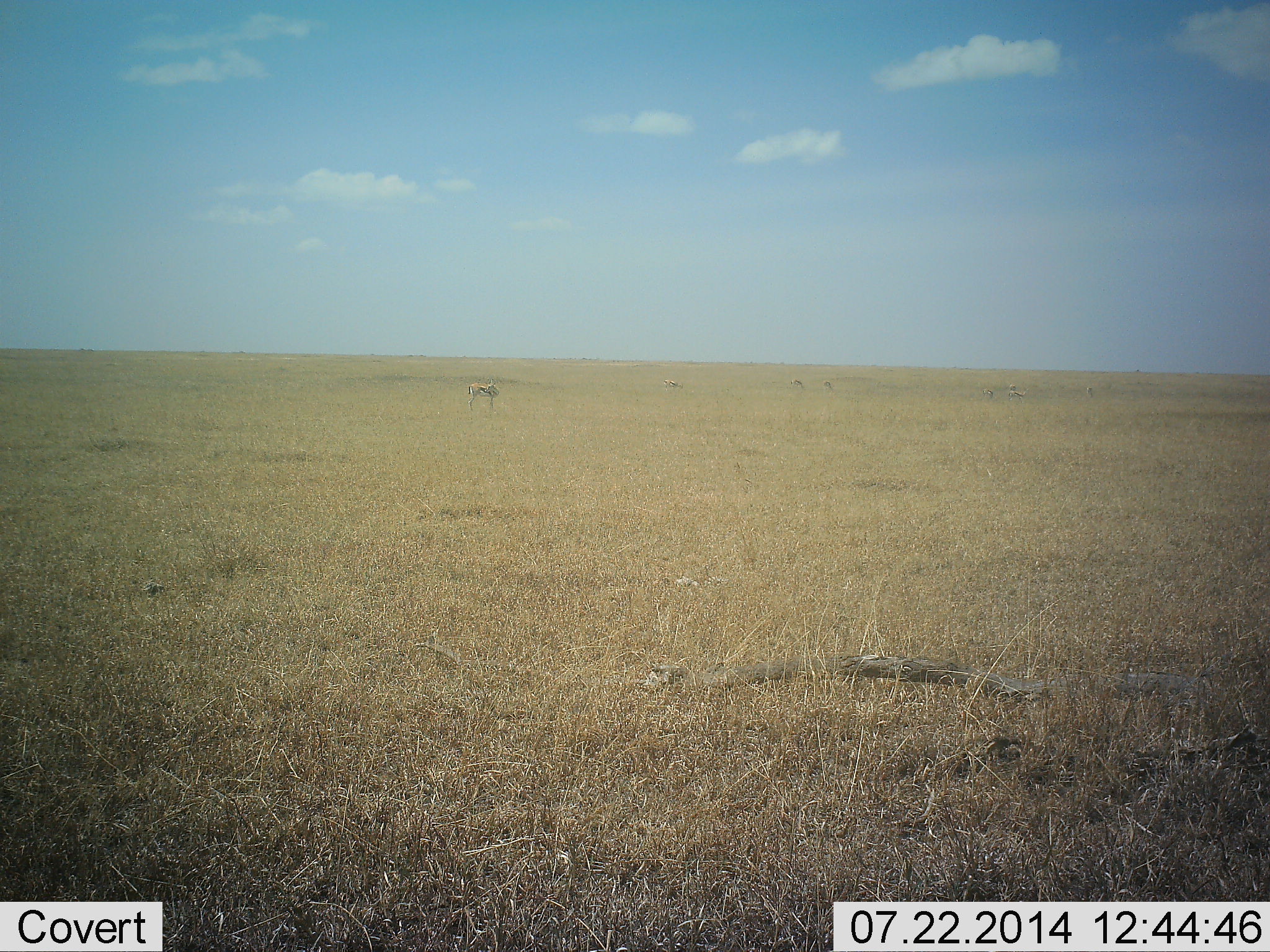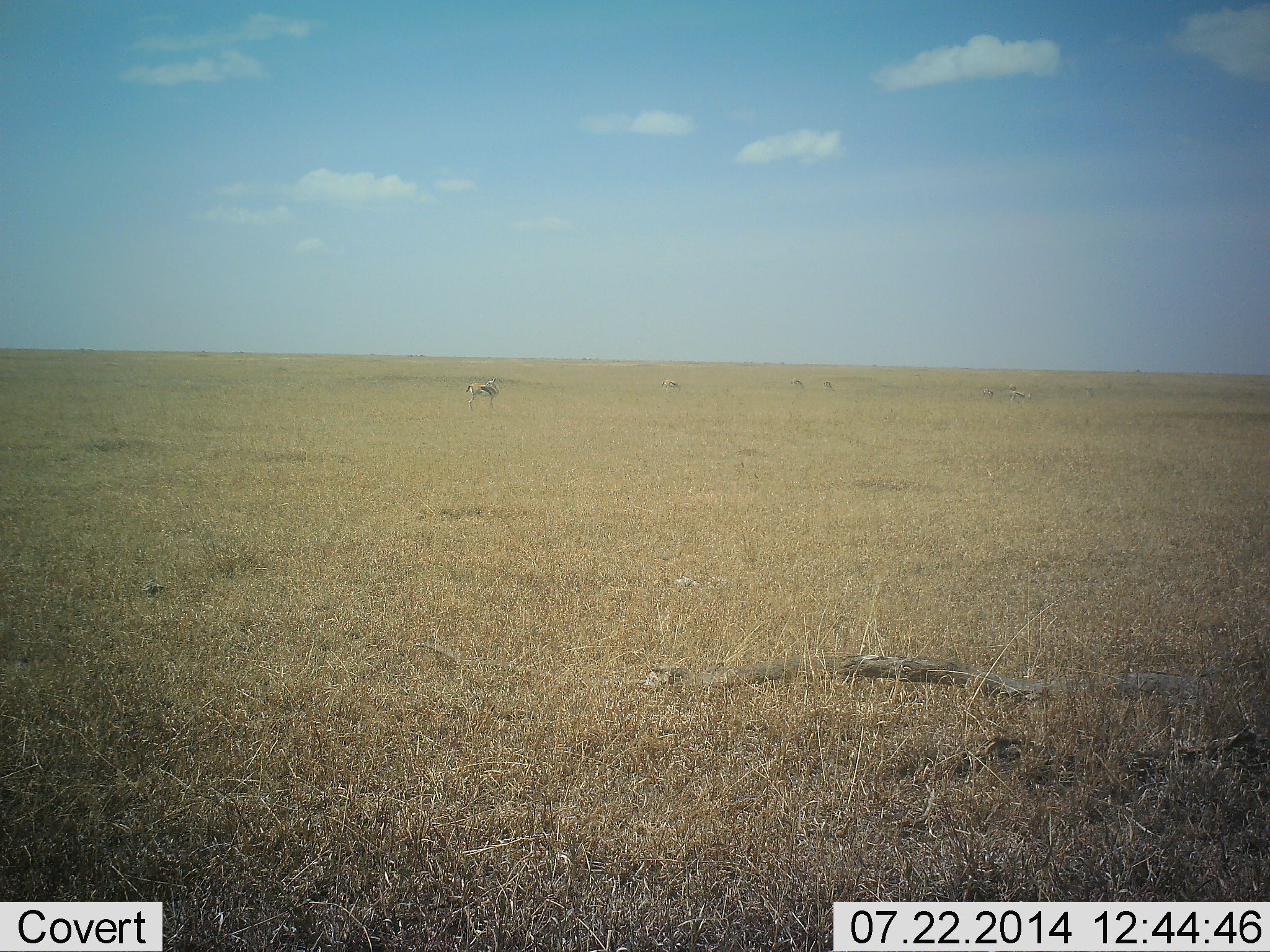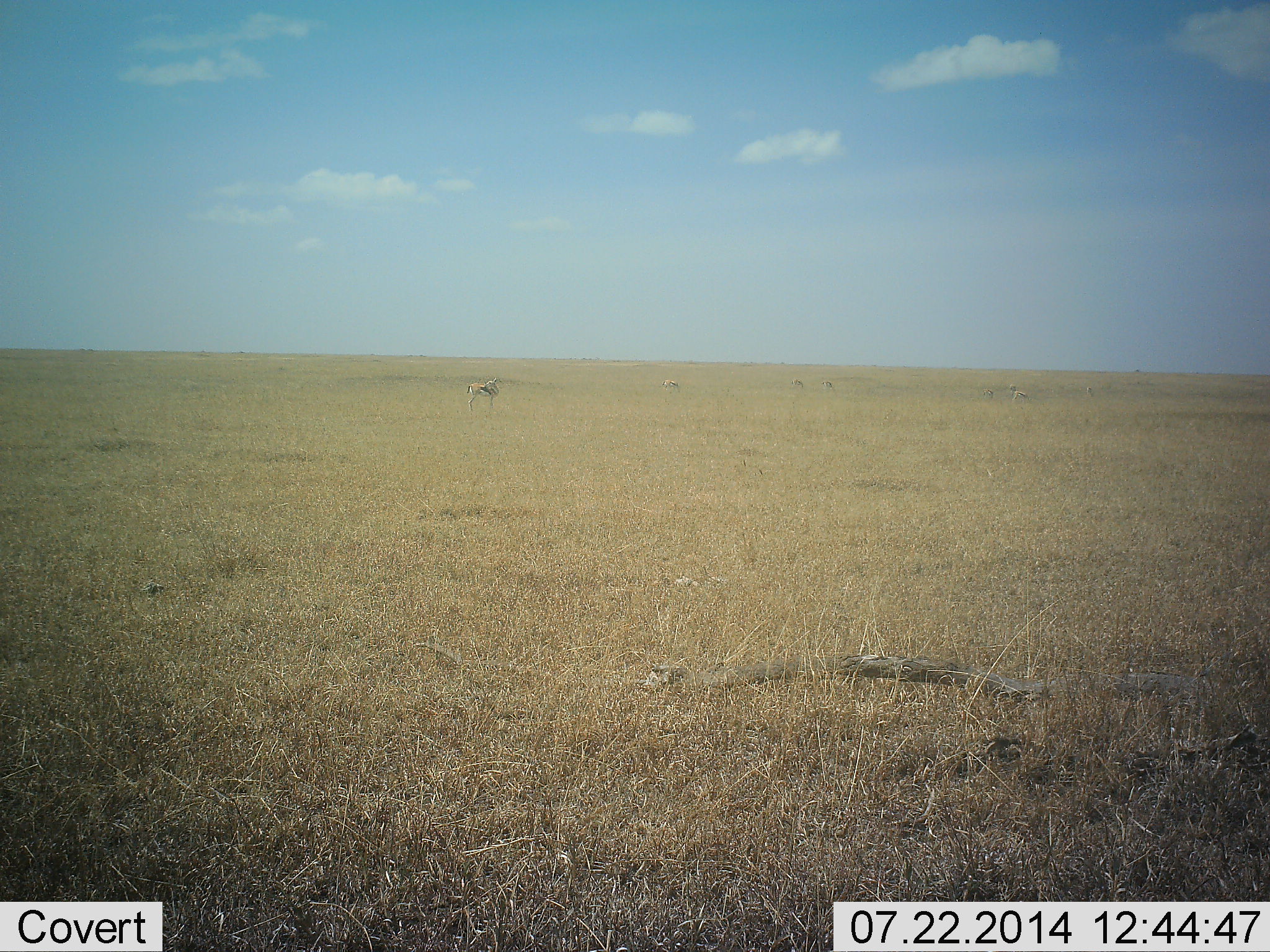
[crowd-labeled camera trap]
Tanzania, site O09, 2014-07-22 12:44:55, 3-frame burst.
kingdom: Animalia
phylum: Chordata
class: Mammalia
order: Artiodactyla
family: Bovidae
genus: Eudorcas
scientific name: Eudorcas thomsonii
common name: thomson's gazelle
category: gazellethomsons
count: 4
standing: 100%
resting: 0%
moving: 10%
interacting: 0%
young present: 0%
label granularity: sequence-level